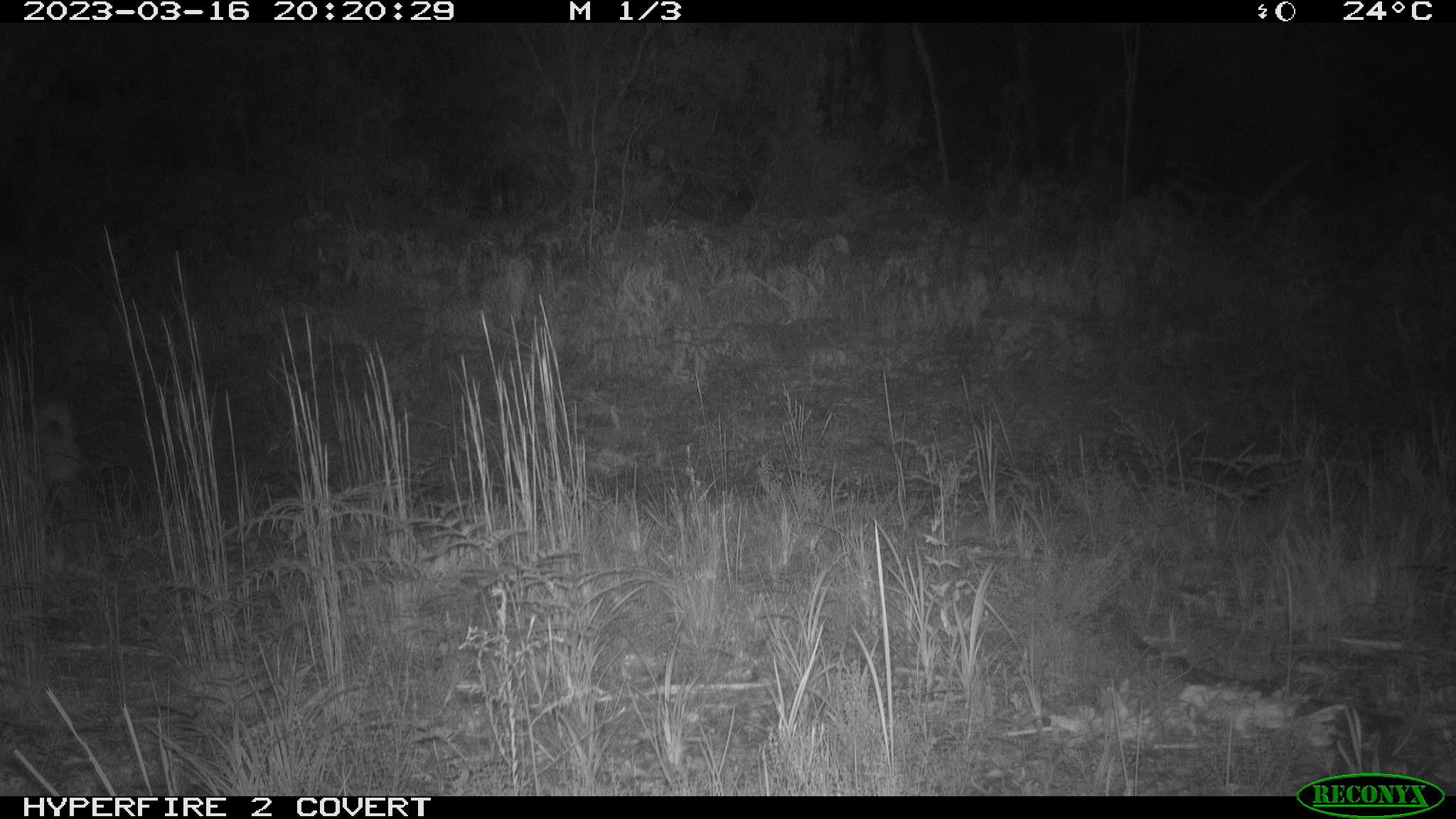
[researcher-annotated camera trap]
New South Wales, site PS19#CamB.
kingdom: Animalia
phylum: Chordata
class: Mammalia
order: Carnivora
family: Canidae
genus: Canis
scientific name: Canis familiaris dingo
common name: dingo